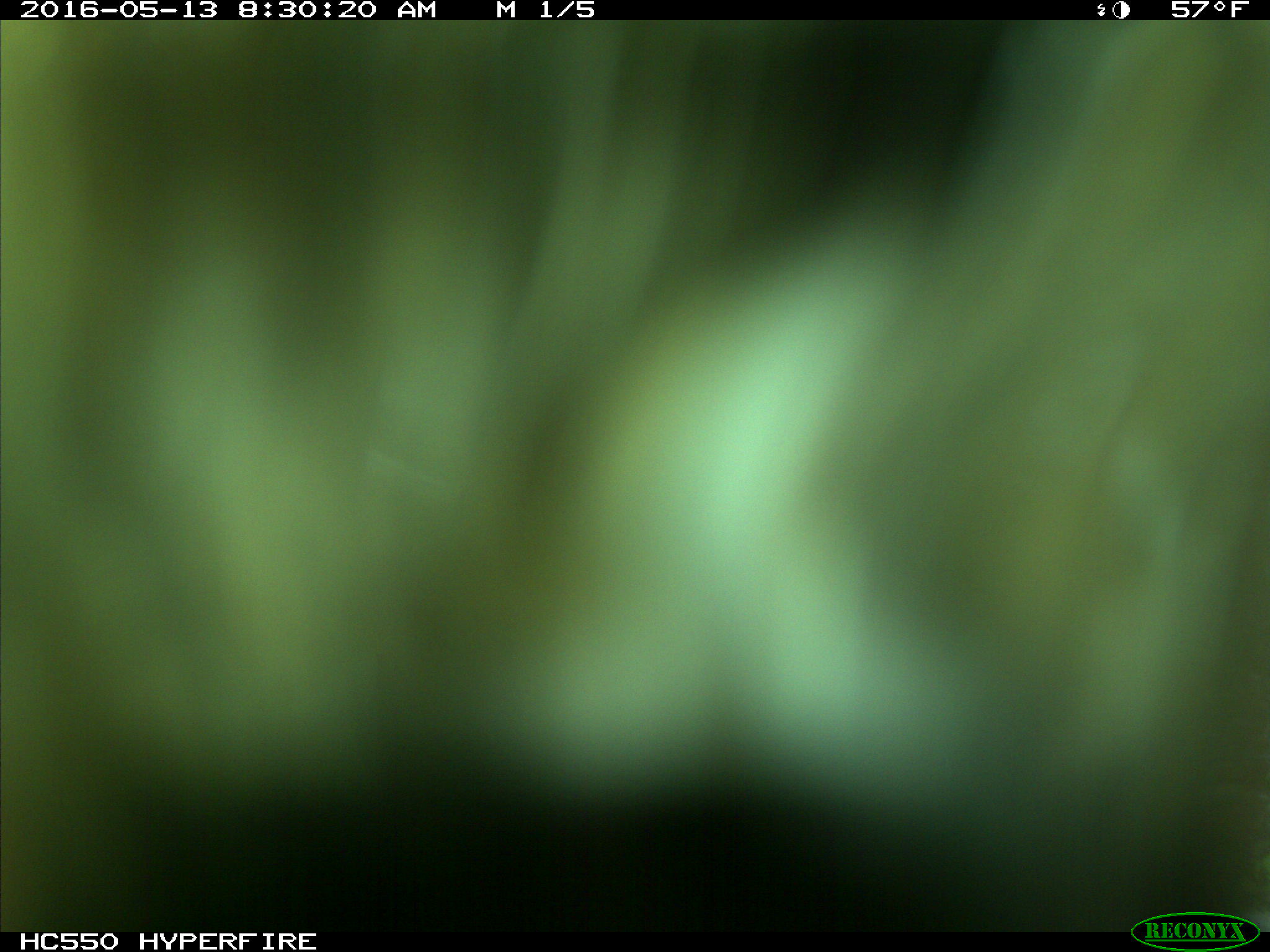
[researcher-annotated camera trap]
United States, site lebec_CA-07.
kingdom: Animalia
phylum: Chordata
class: Mammalia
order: Carnivora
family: Ursidae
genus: Ursus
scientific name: Ursus americanus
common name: american black bear